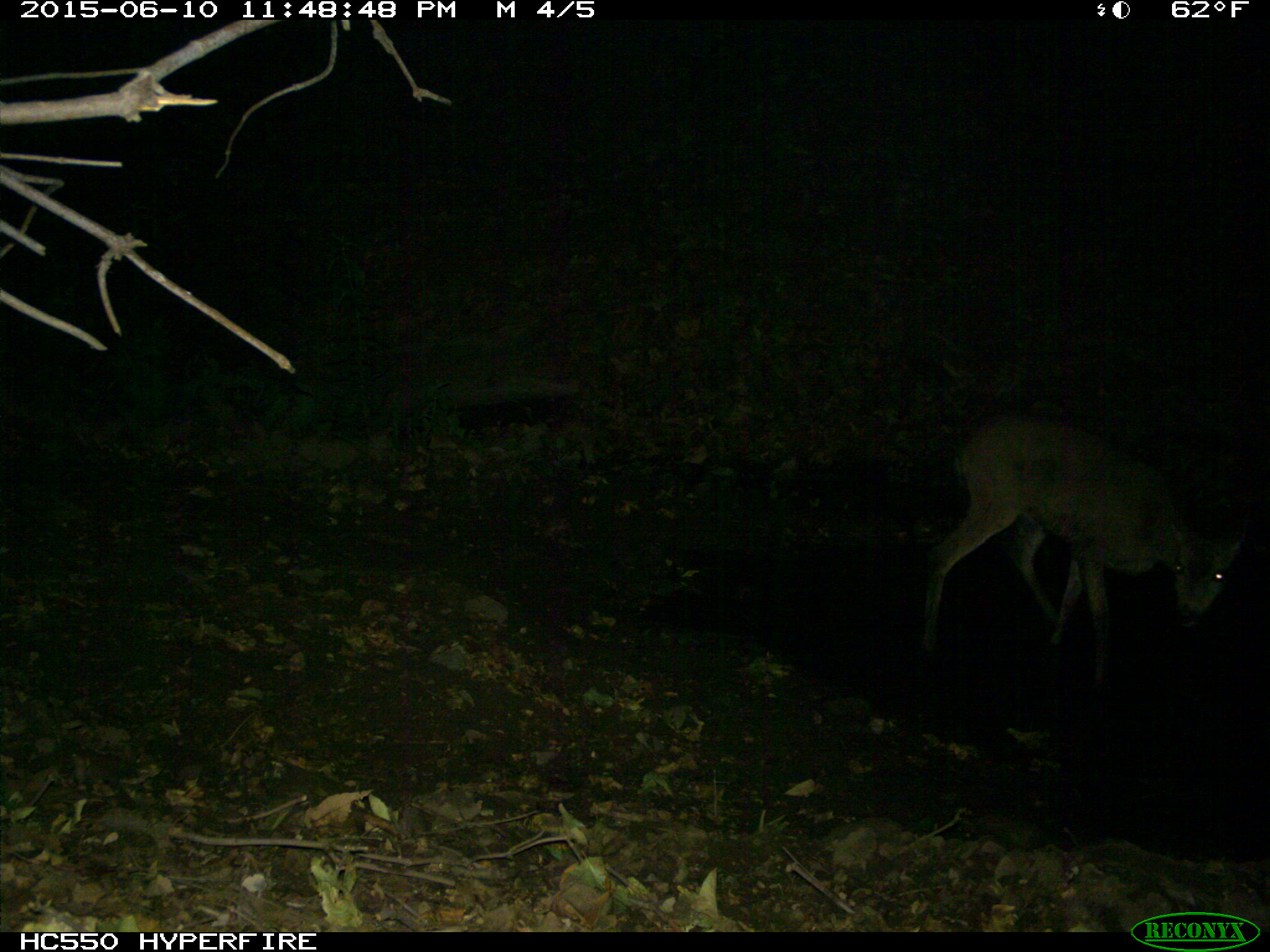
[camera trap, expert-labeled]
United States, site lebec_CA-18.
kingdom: Animalia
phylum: Chordata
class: Mammalia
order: Artiodactyla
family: Cervidae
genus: Odocoileus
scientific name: Odocoileus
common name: deer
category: unidentified deer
Unidentified deer (deer) (Odocoileus).